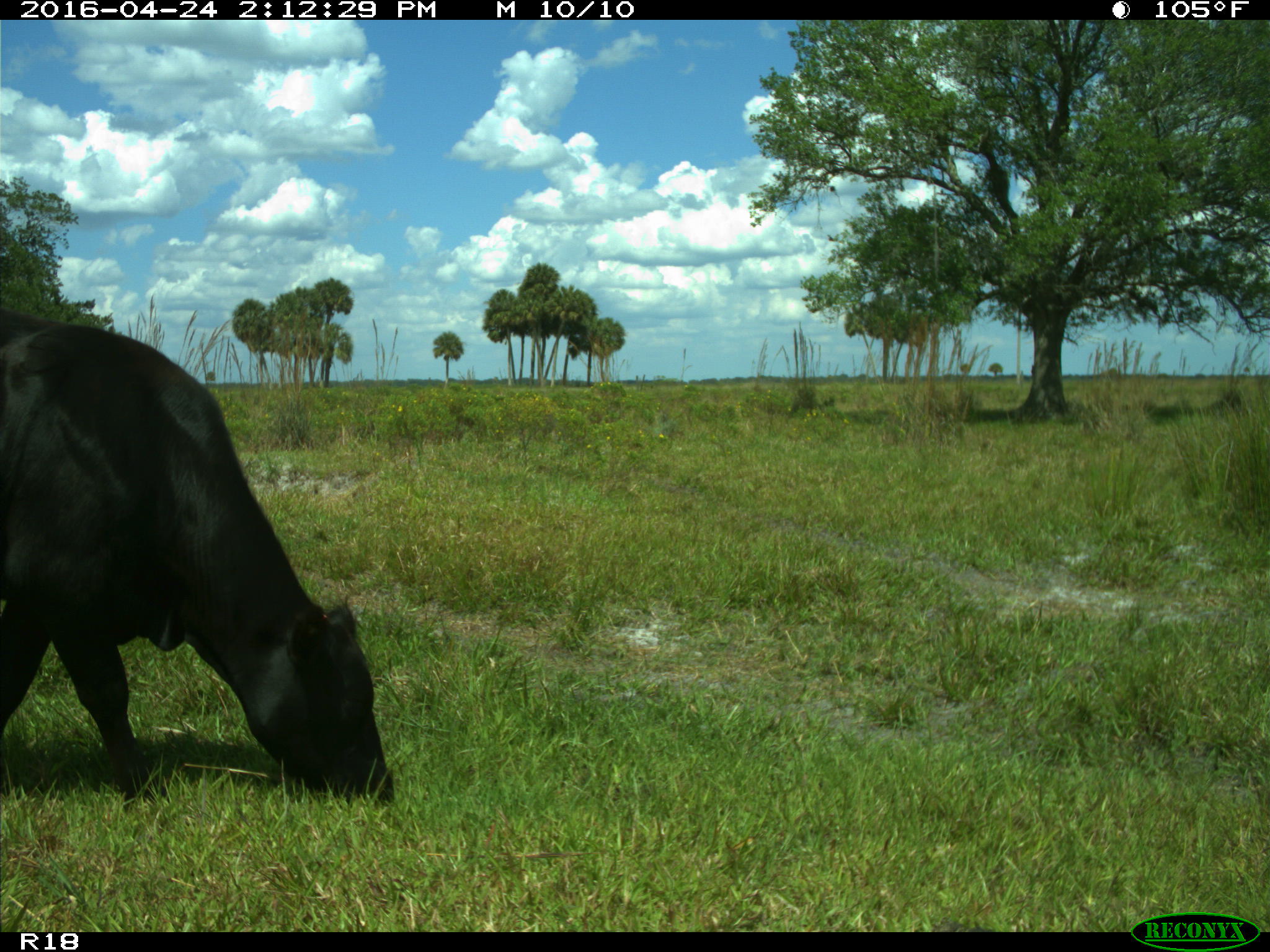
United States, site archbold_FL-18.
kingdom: Animalia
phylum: Chordata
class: Mammalia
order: Artiodactyla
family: Bovidae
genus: Bos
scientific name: Bos taurus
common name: domestic cow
Bos taurus (domestic cow).